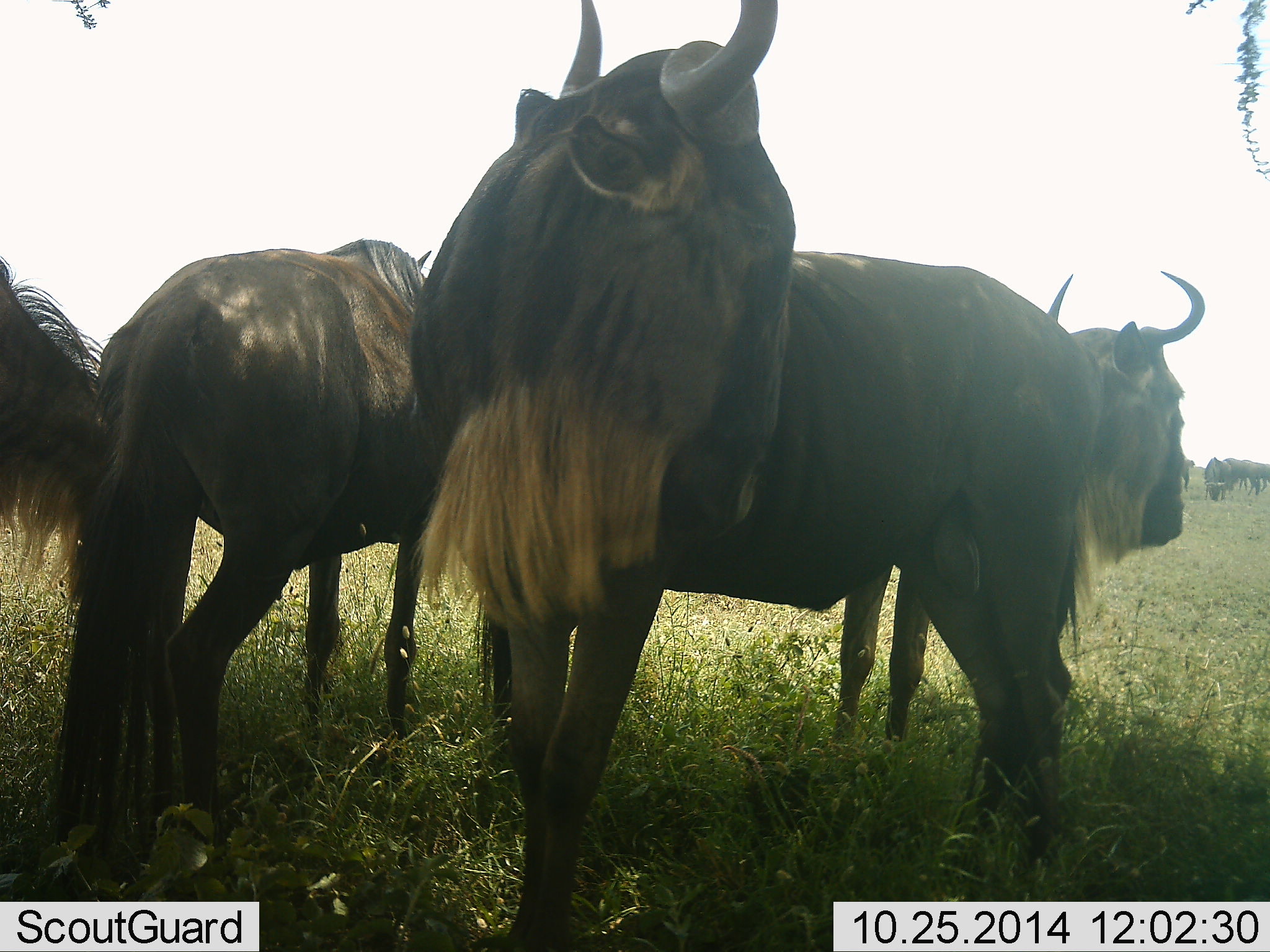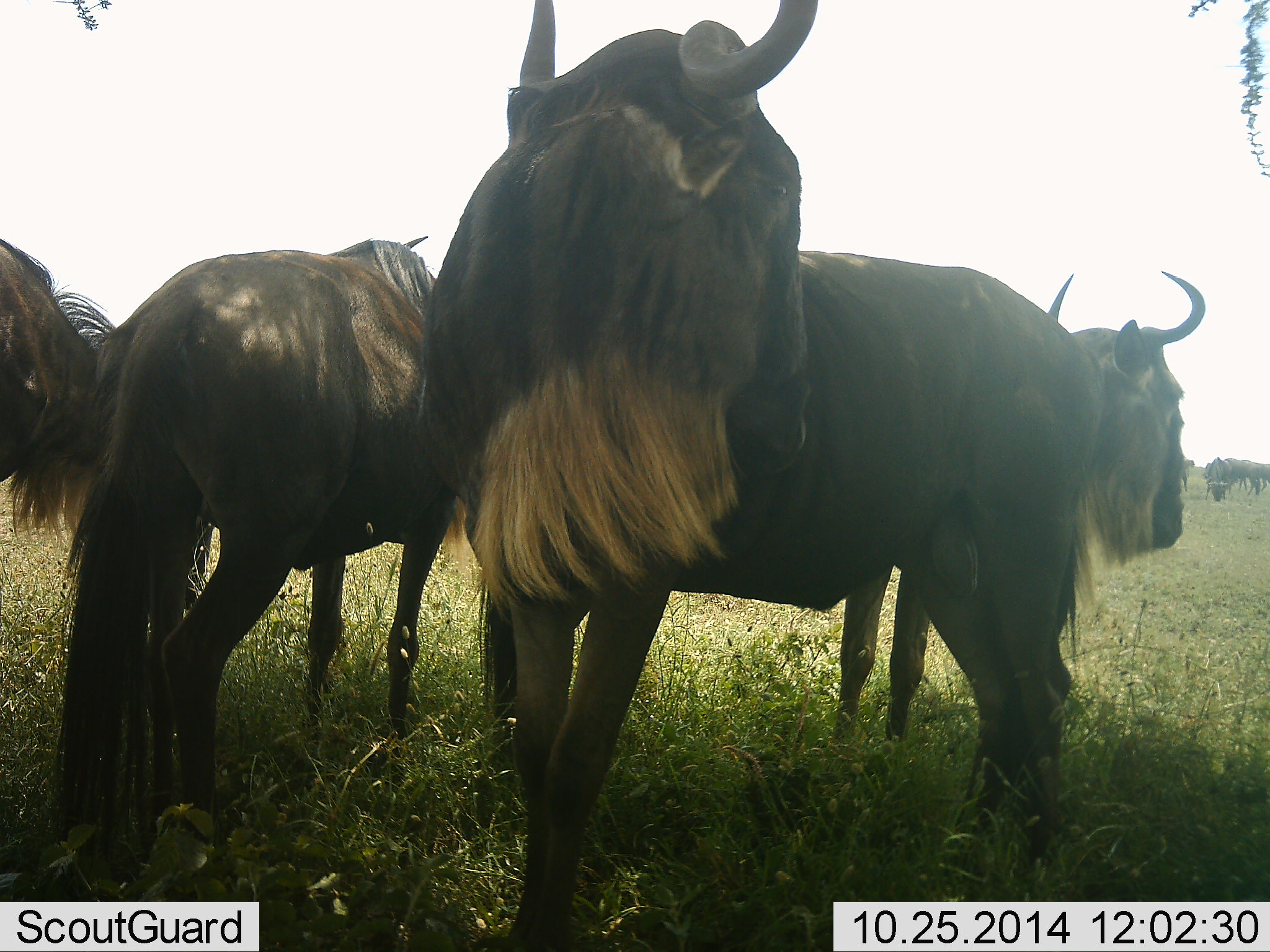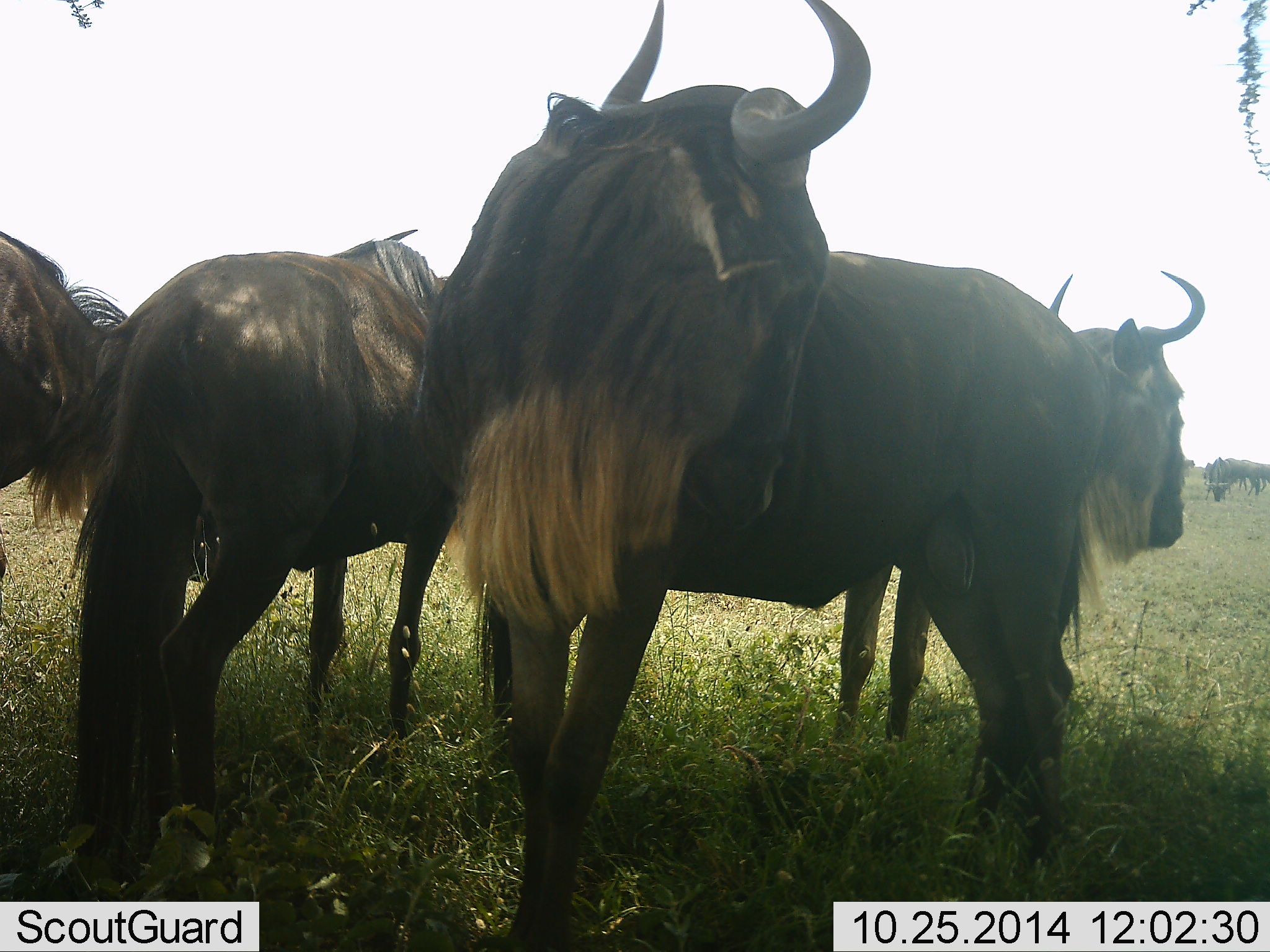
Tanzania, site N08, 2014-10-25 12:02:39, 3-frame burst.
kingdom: Animalia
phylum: Chordata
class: Mammalia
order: Artiodactyla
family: Bovidae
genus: Connochaetes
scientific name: Connochaetes taurinus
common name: blue wildebeest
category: wildebeest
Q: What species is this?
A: Wildebeest (blue wildebeest) (Connochaetes taurinus).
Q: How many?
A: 5.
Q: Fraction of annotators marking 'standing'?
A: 70%.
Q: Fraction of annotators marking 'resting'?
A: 10%.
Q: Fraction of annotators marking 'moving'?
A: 10%.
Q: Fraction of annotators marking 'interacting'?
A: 10%.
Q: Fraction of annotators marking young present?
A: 0%.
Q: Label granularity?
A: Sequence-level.